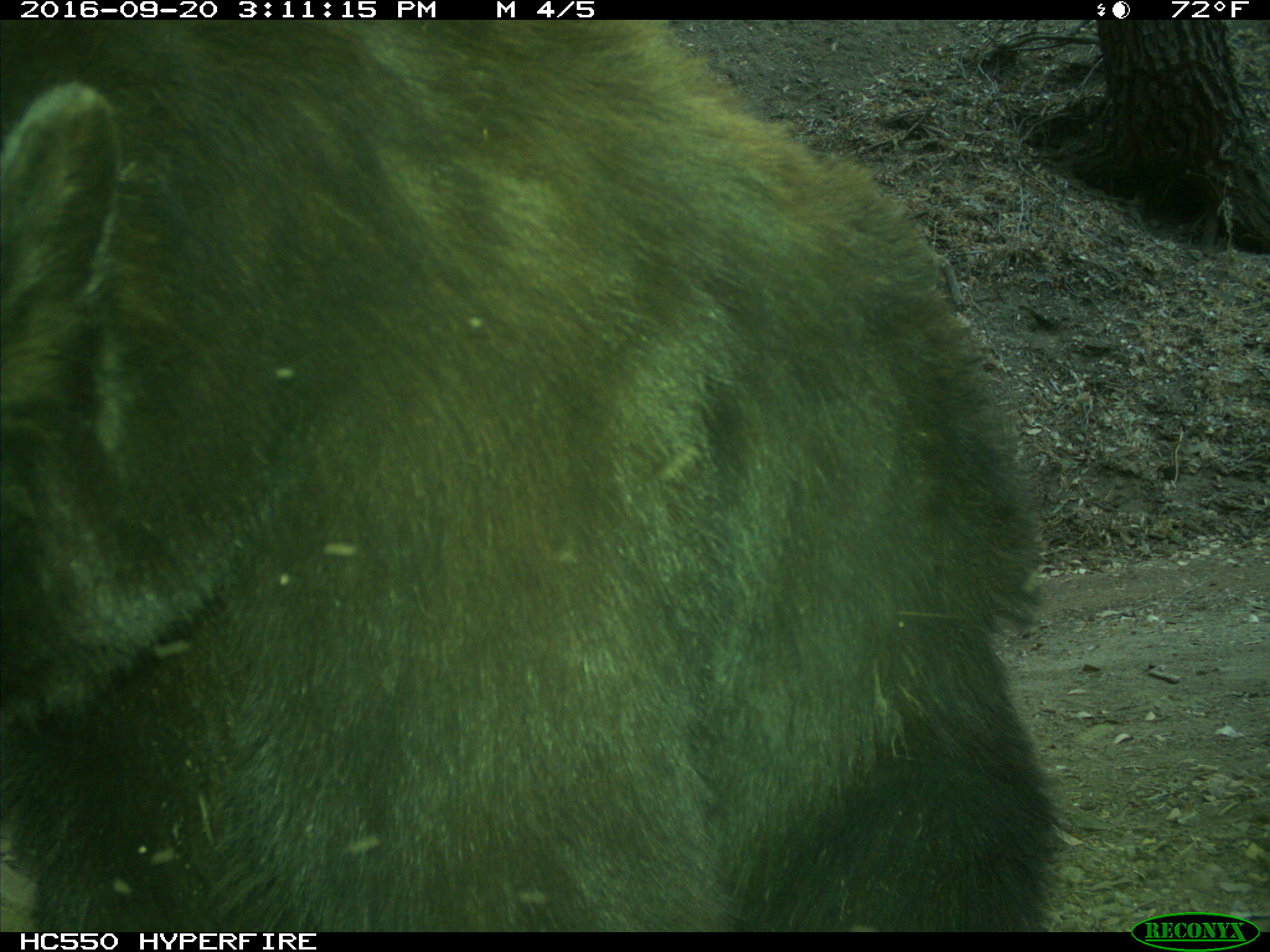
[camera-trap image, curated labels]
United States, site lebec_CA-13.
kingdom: Animalia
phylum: Chordata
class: Mammalia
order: Carnivora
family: Ursidae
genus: Ursus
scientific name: Ursus americanus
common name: american black bear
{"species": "Ursus americanus (american black bear)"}